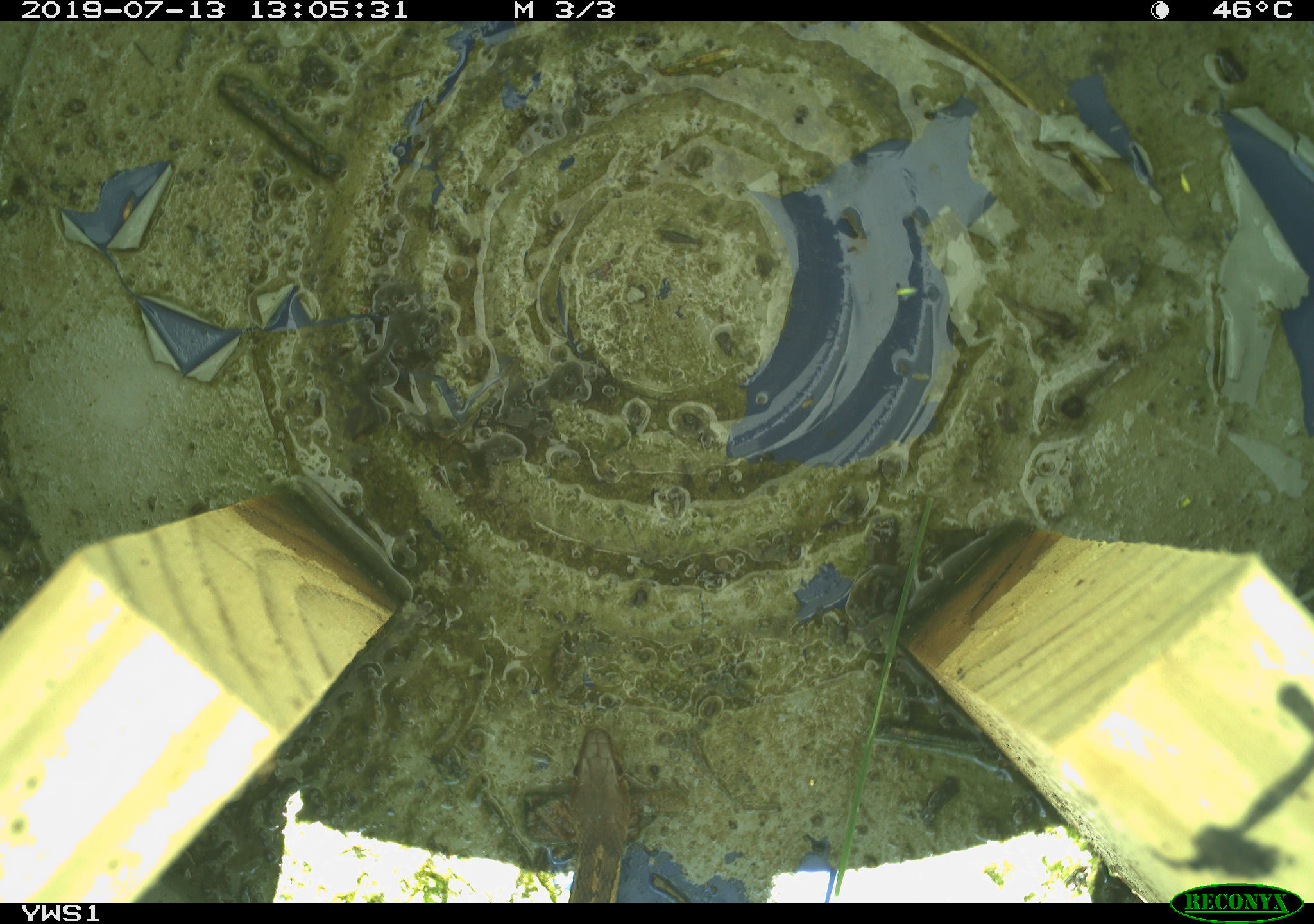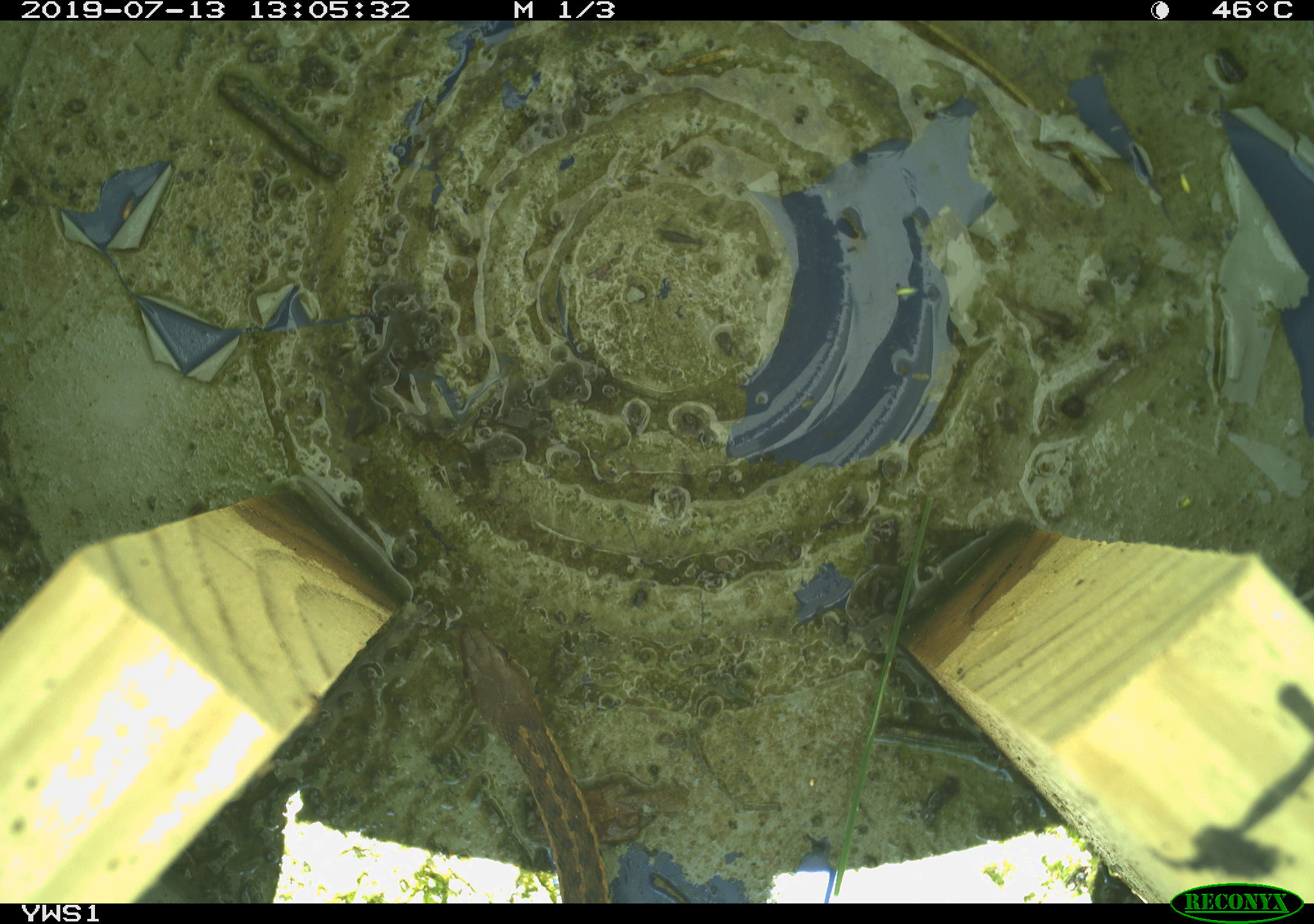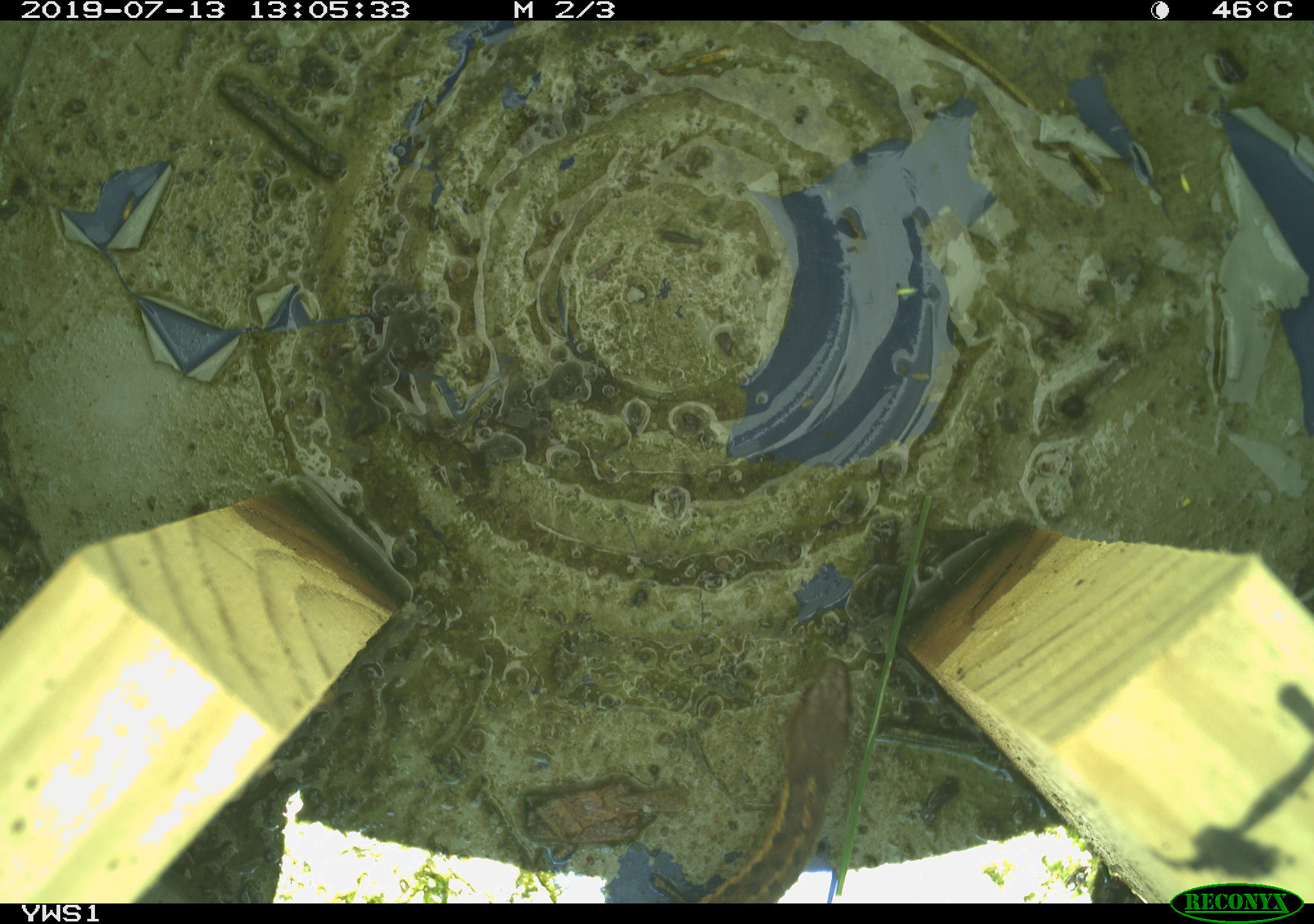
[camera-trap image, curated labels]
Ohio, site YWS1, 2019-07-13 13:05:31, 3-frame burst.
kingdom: Animalia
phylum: Chordata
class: Reptilia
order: Squamata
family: Colubridae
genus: Thamnophis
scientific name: Thamnophis sirtalis sirtalis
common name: eastern gartersnake